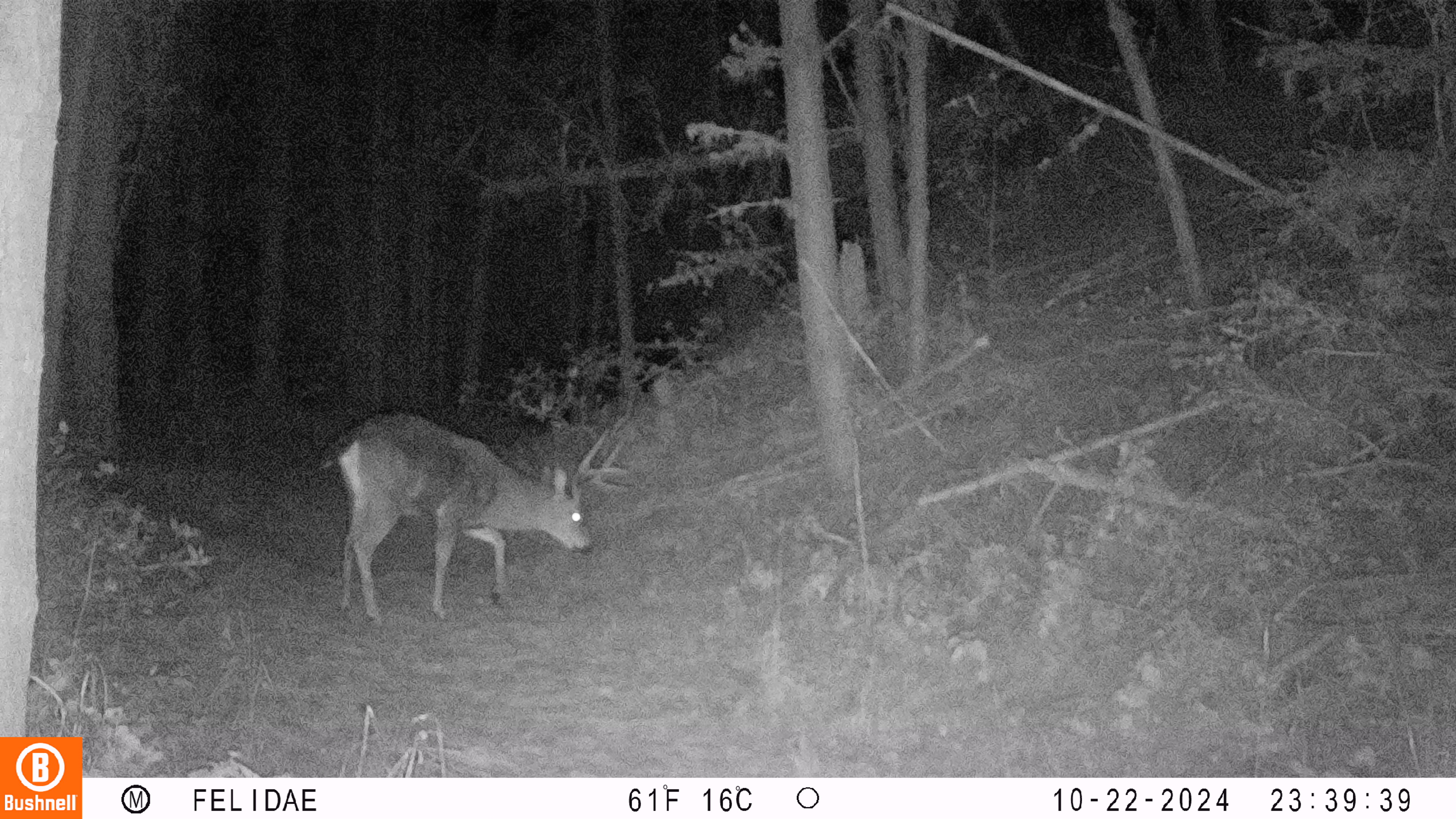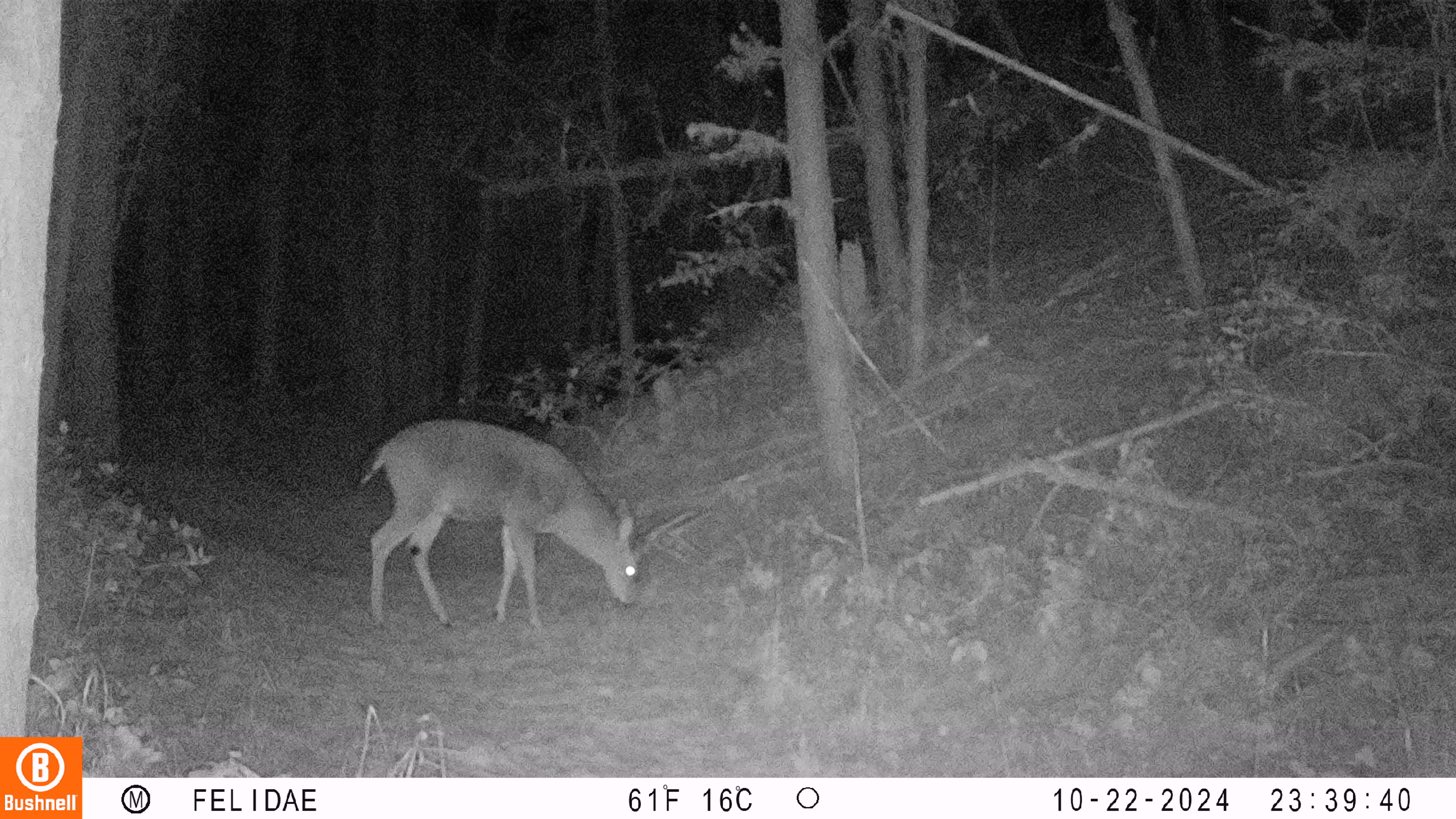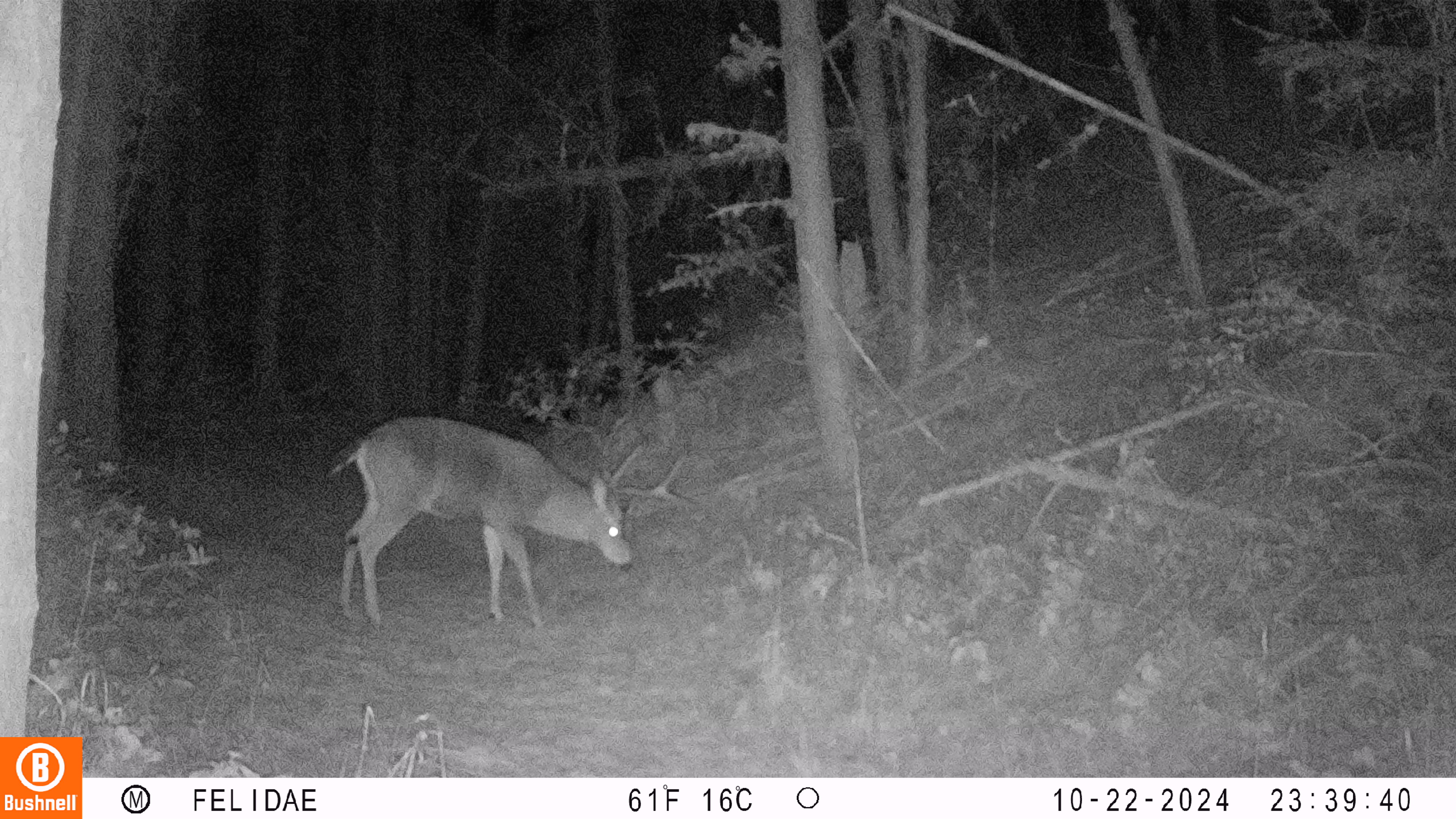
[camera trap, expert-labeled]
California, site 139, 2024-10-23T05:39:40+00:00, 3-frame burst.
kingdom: Animalia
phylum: Chordata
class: Mammalia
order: Artiodactyla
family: Cervidae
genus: Odocoileus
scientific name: Odocoileus hemionus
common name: mule deer